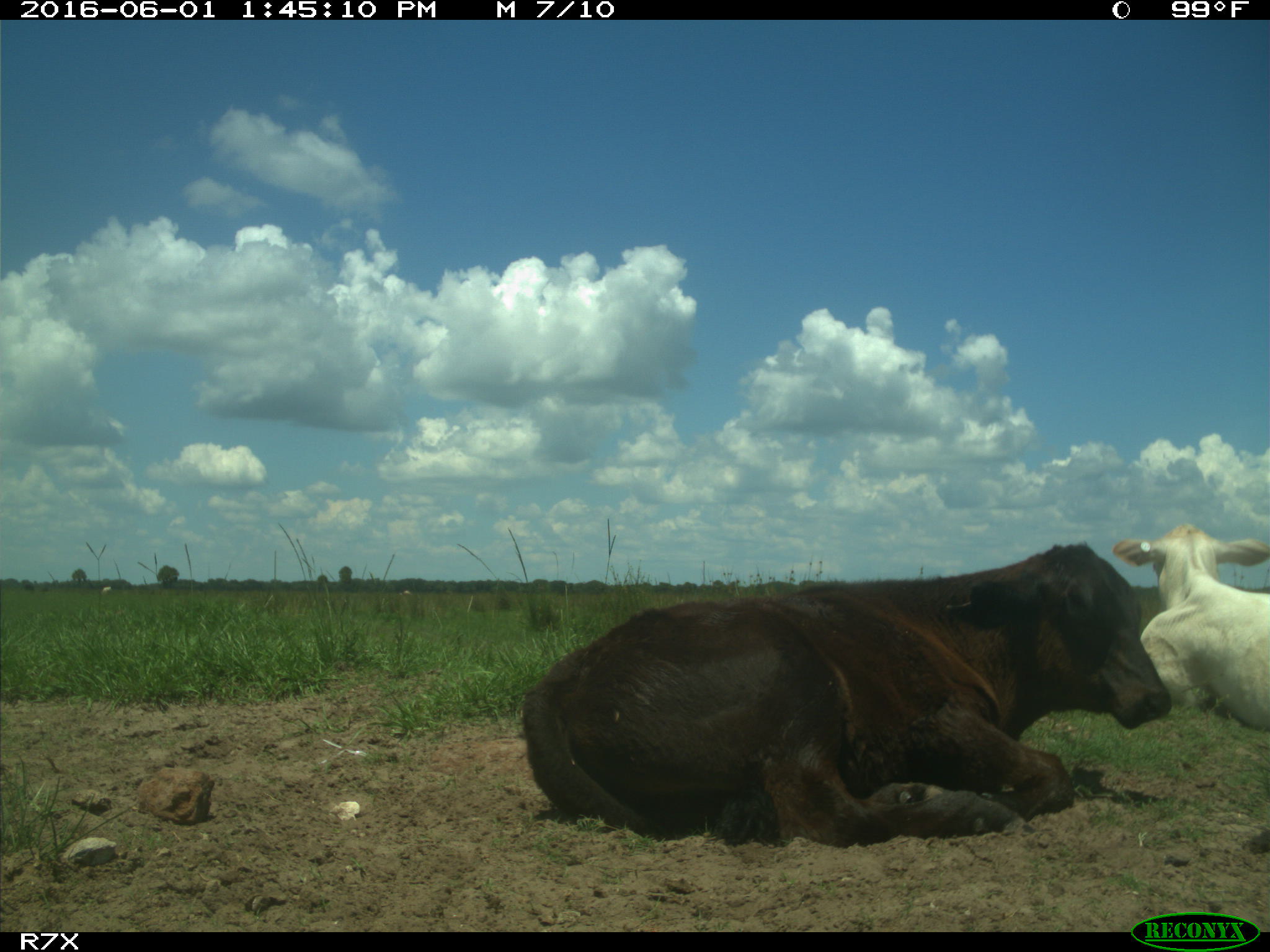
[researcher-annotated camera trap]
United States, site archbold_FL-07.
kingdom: Animalia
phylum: Chordata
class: Mammalia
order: Artiodactyla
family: Bovidae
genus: Bos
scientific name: Bos taurus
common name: domestic cow